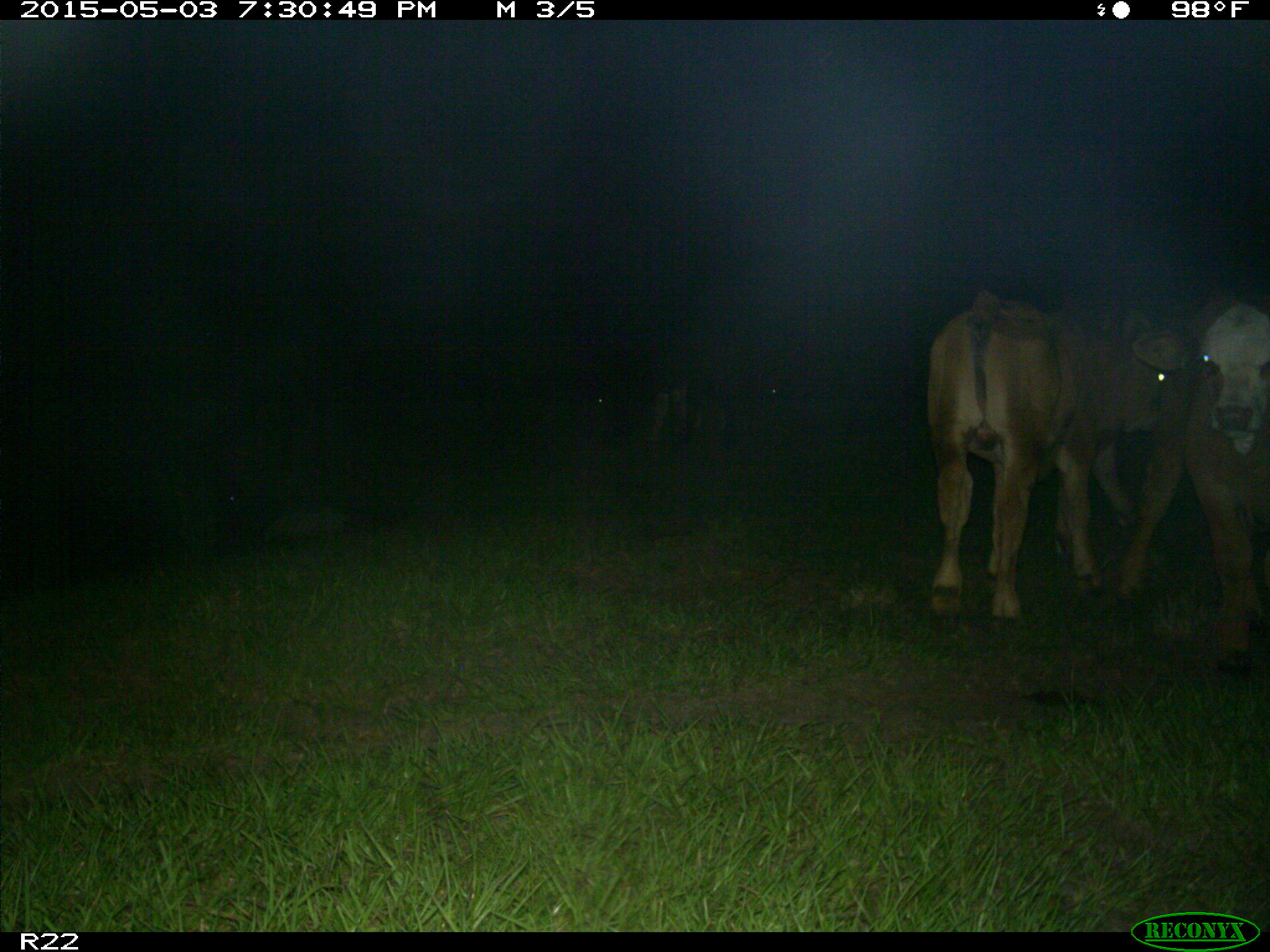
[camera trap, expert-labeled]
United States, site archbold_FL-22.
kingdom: Animalia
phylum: Chordata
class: Mammalia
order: Artiodactyla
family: Bovidae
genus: Bos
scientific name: Bos taurus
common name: domestic cow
Bos taurus (domestic cow).